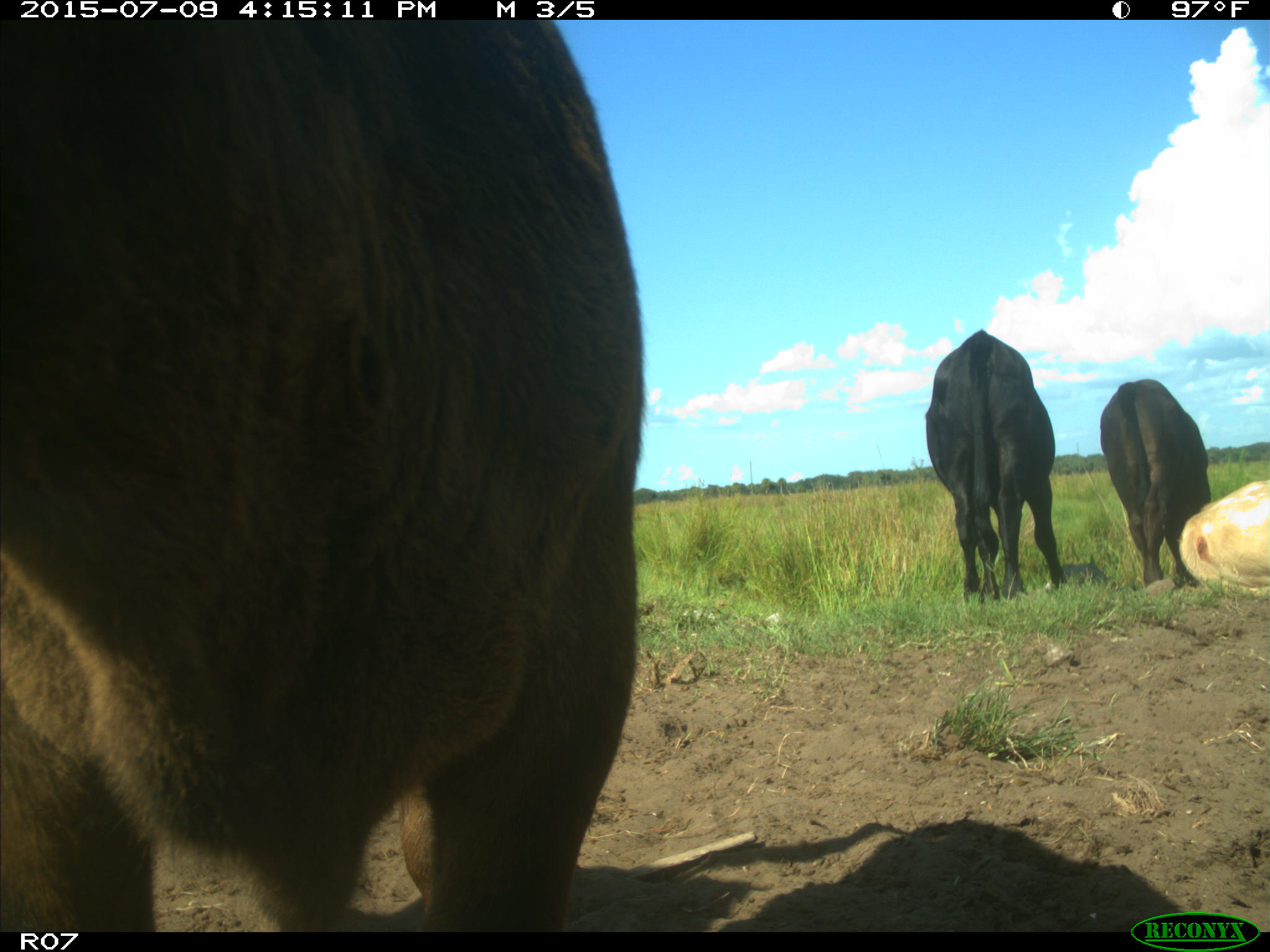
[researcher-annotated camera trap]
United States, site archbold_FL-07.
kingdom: Animalia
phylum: Chordata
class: Mammalia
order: Artiodactyla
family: Bovidae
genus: Bos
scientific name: Bos taurus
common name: domestic cow